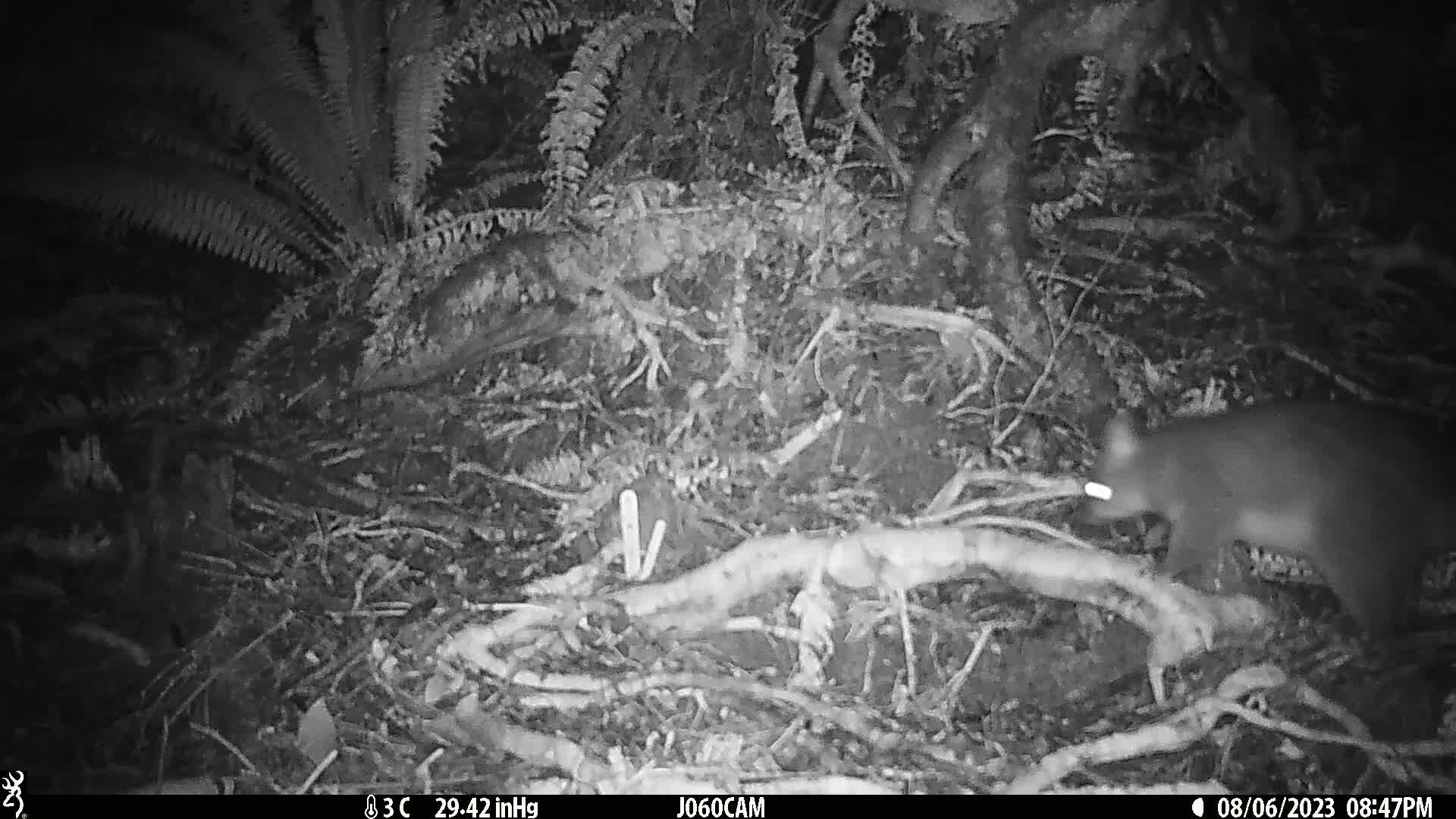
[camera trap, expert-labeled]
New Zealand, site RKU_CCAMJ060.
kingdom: Animalia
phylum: Chordata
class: Mammalia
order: Diprotodontia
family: Phalangeridae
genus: Trichosurus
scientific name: Trichosurus vulpecula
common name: common brushtail possum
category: possum